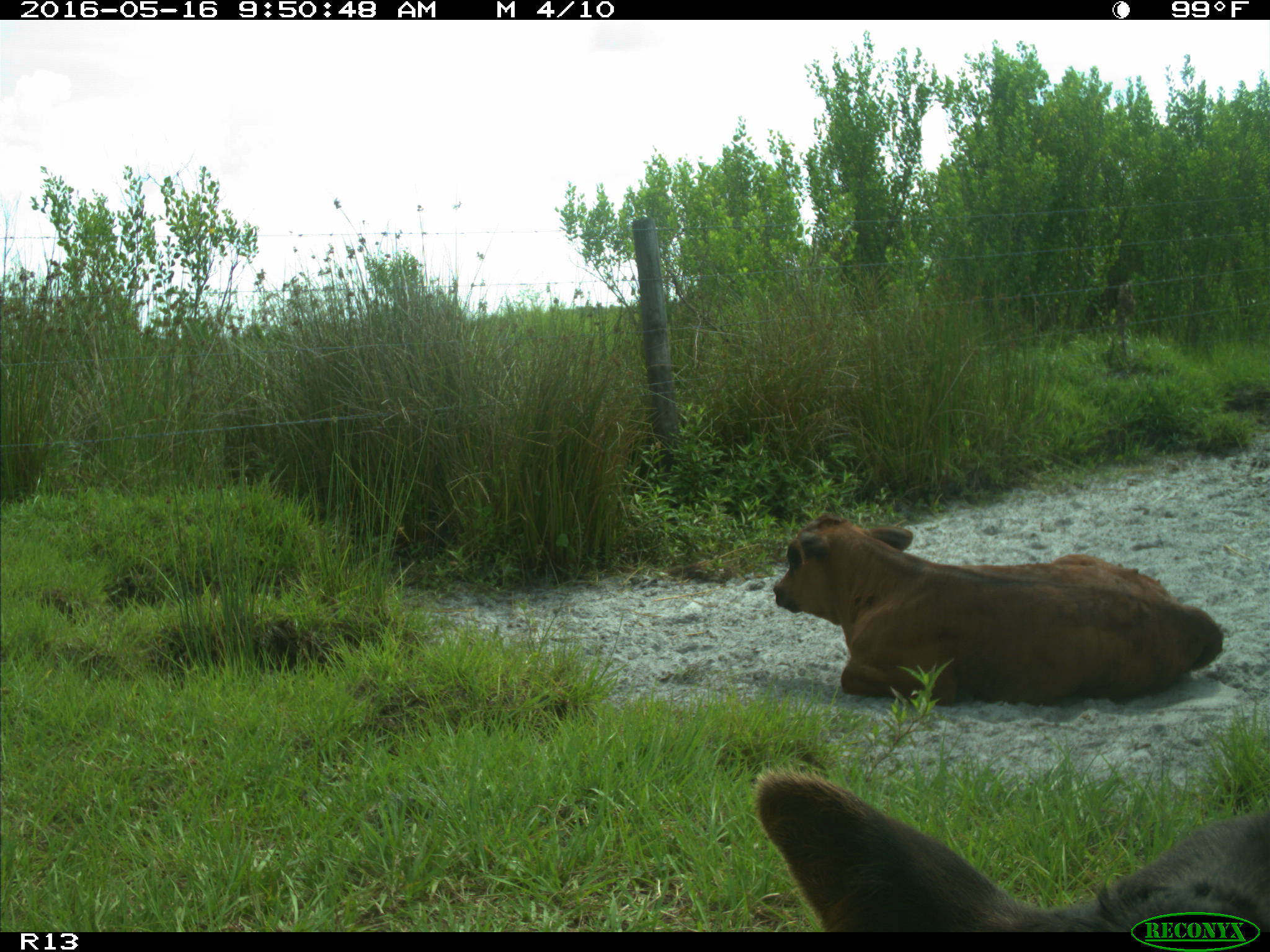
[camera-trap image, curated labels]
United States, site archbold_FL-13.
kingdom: Animalia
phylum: Chordata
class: Mammalia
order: Artiodactyla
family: Bovidae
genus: Bos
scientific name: Bos taurus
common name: domestic cow